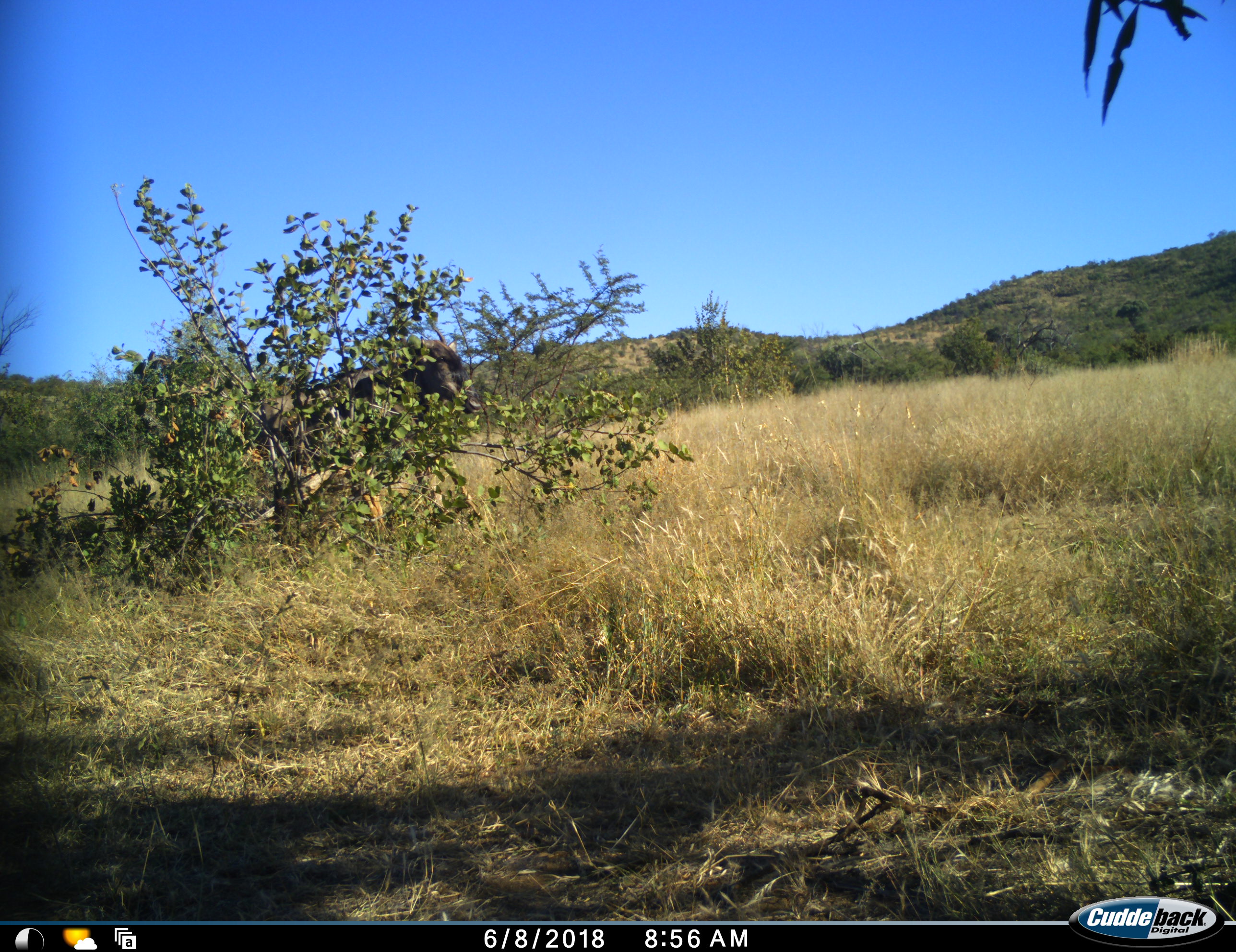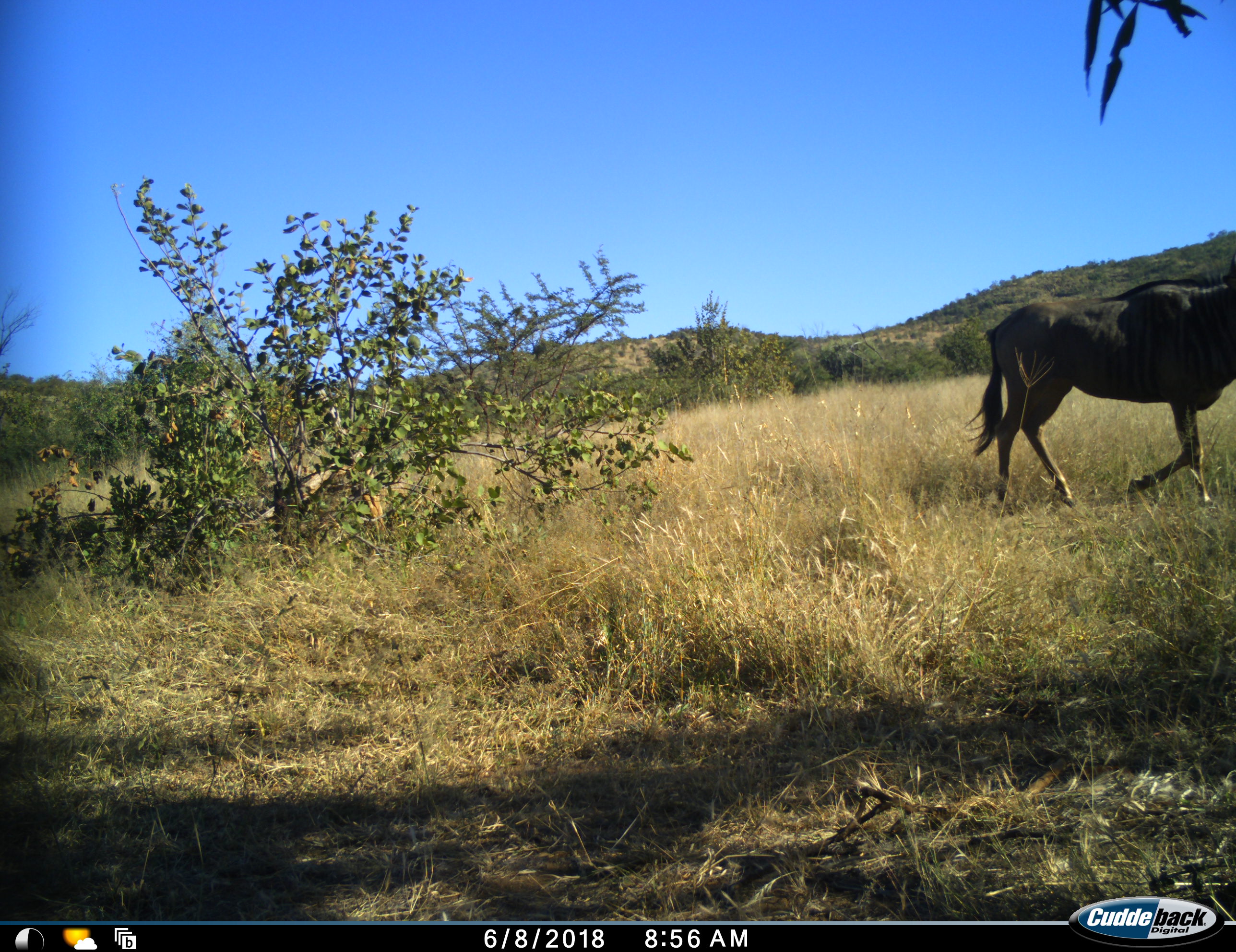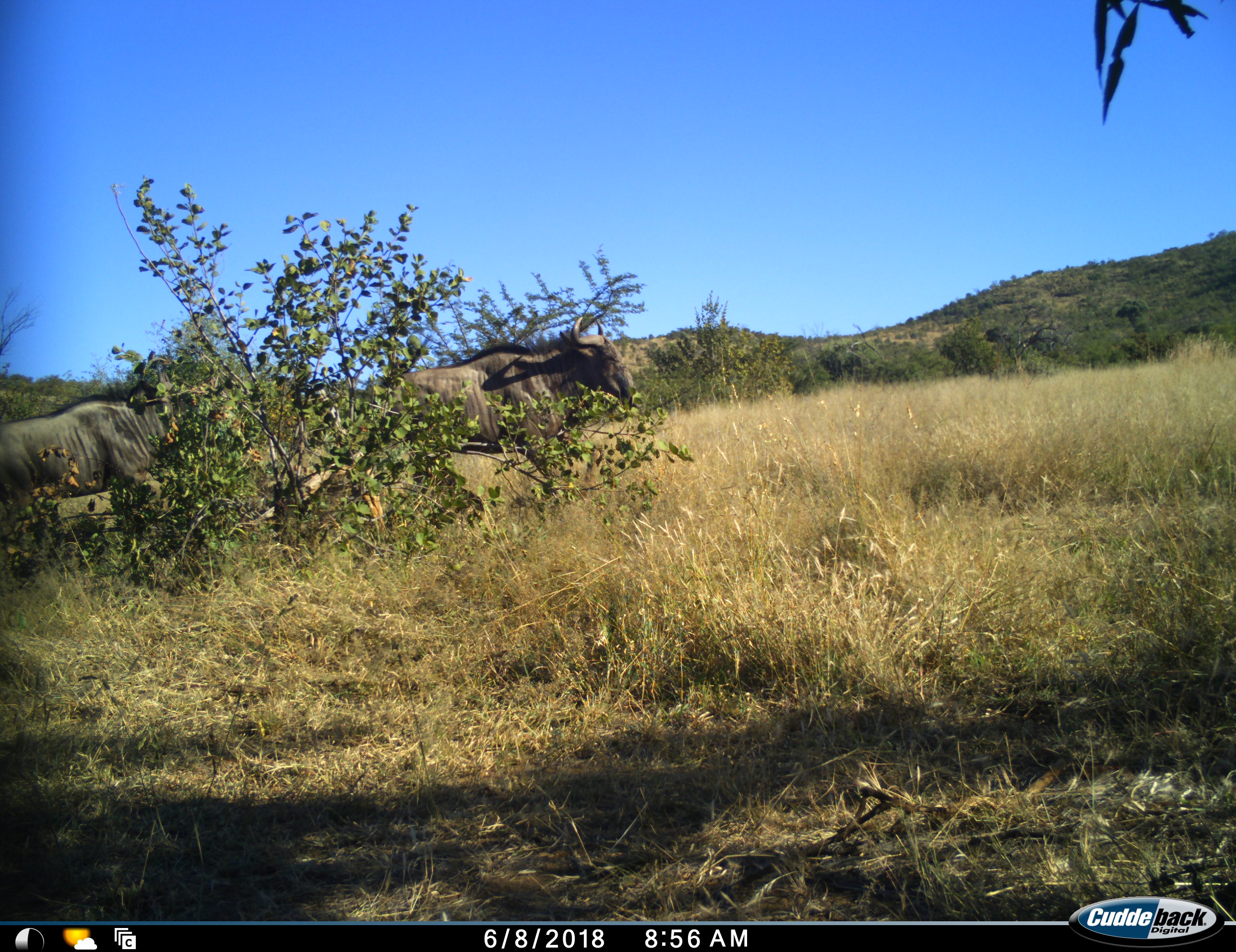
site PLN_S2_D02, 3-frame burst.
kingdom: Animalia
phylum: Chordata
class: Mammalia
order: Artiodactyla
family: Bovidae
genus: Connochaetes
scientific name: Connochaetes taurinus taurinus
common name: blue wildebeest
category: wildebeestblue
Wildebeestblue (blue wildebeest) (Connochaetes taurinus taurinus), count 3. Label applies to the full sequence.